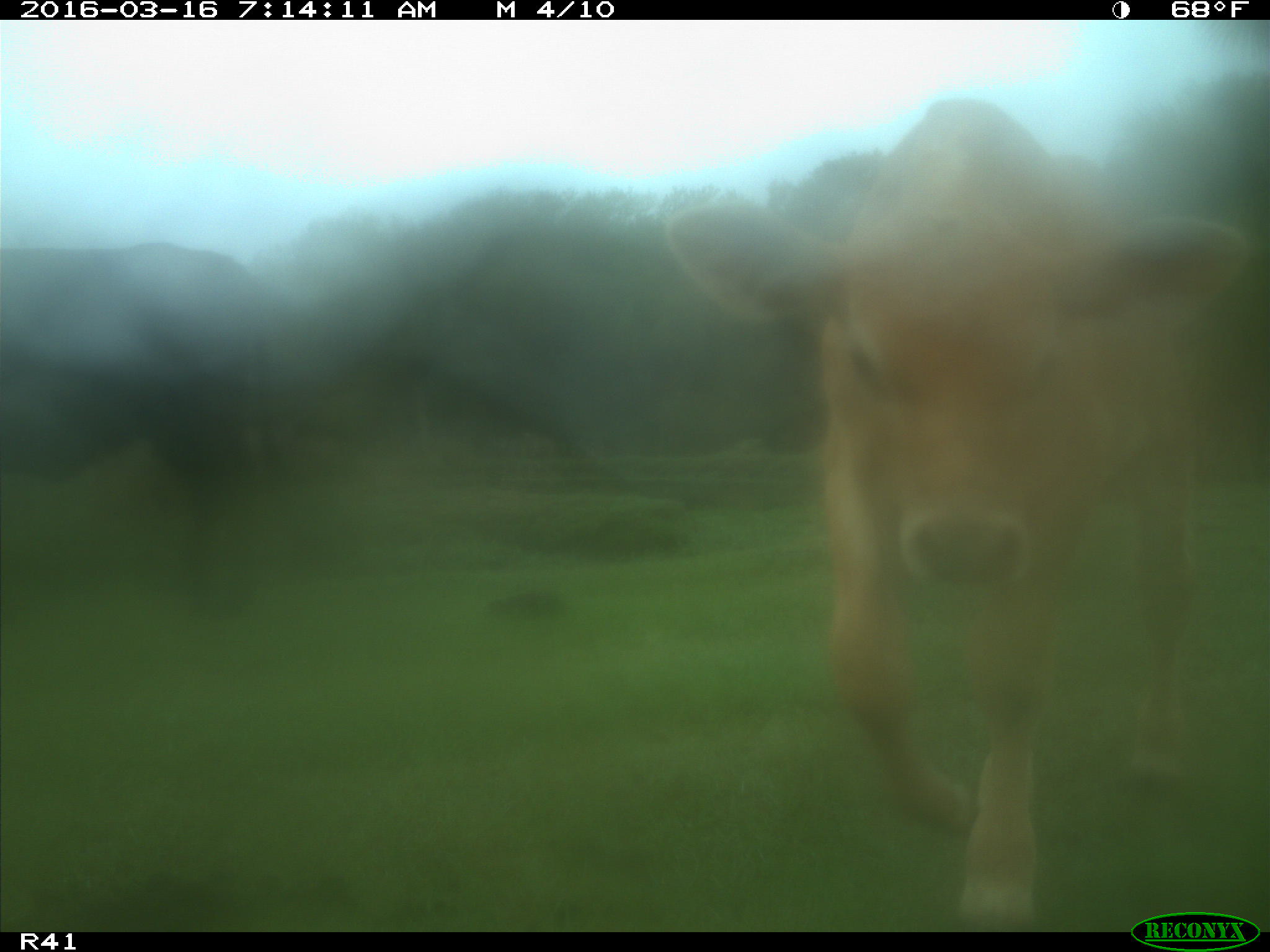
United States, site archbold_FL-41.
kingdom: Animalia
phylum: Chordata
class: Mammalia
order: Artiodactyla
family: Bovidae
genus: Bos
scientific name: Bos taurus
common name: domestic cow